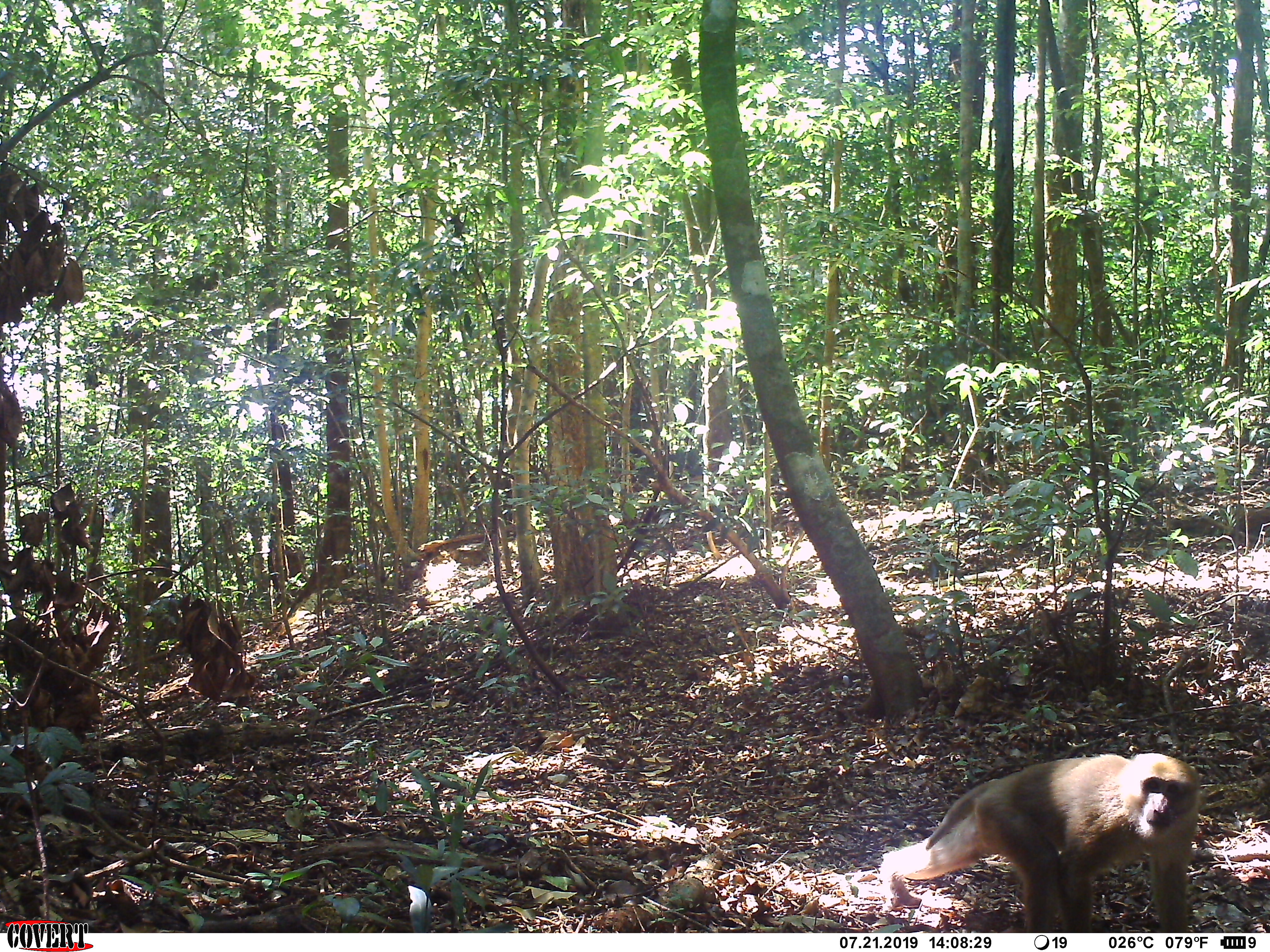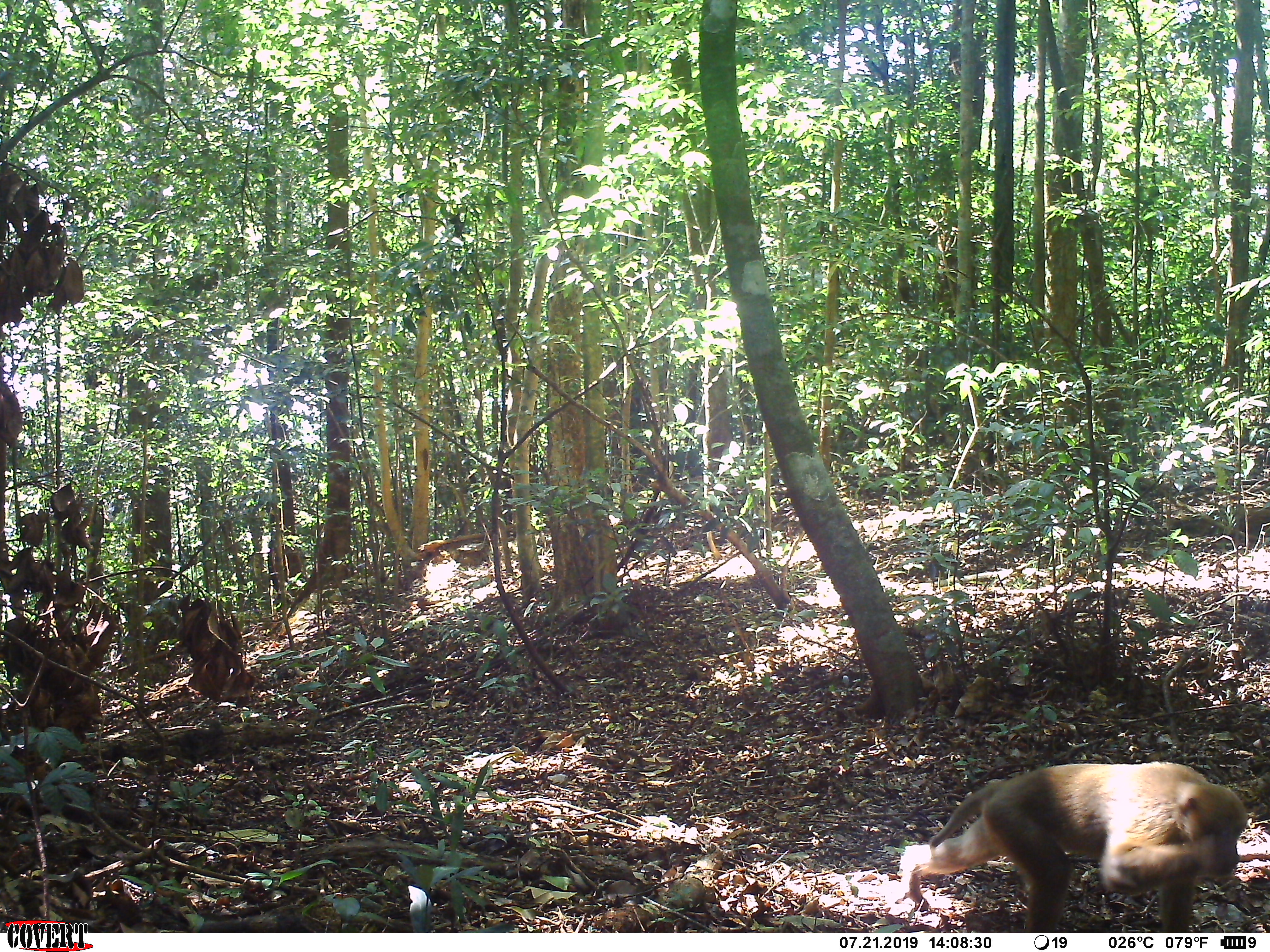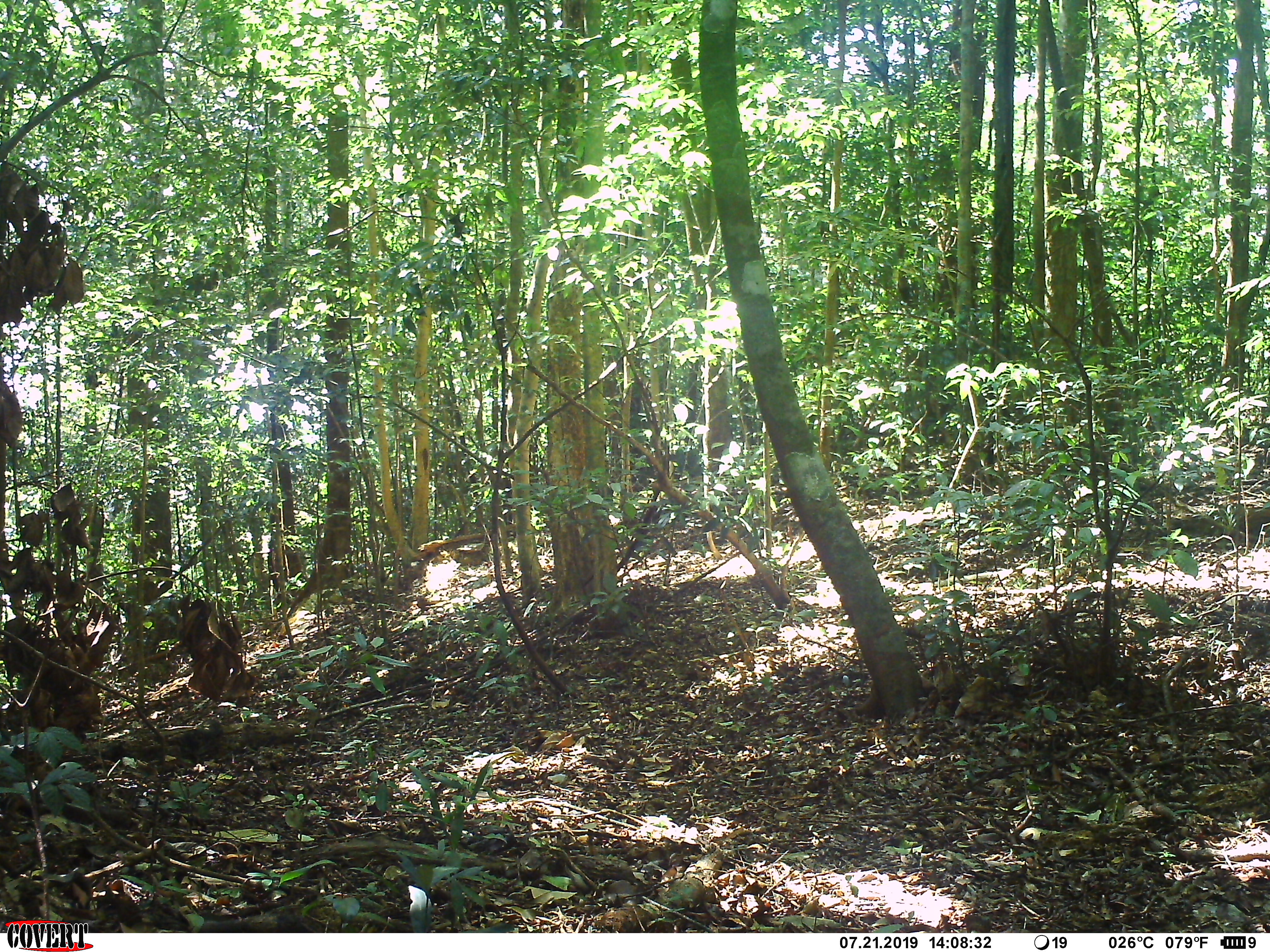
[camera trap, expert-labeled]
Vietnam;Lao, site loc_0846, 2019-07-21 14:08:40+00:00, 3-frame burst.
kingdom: Animalia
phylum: Chordata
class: Mammalia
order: Primates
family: Cercopithecidae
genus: Macaca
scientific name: Macaca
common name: macaque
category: macaque not stump tailed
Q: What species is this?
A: Macaque not stump tailed (macaque) (Macaca).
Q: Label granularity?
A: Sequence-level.